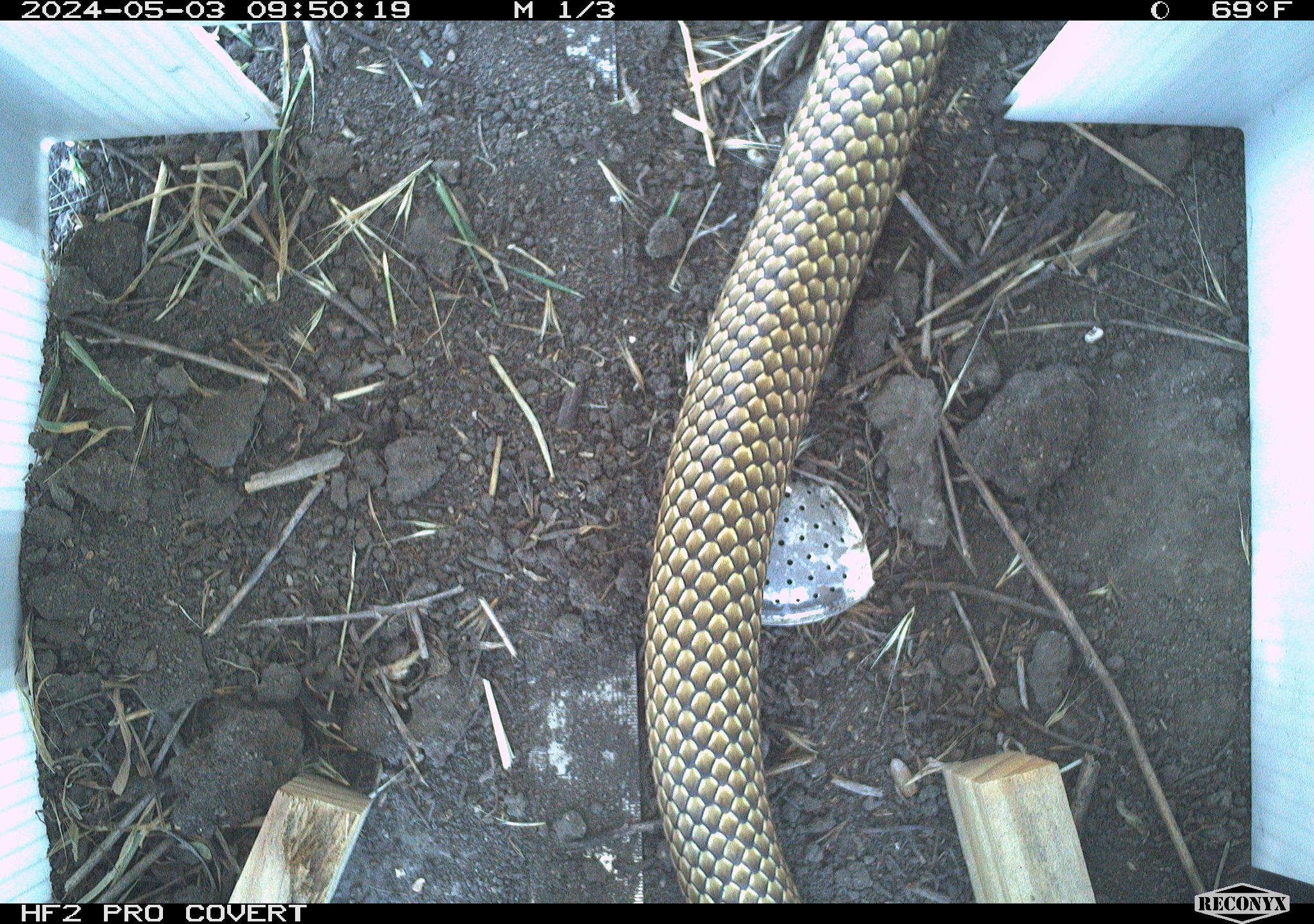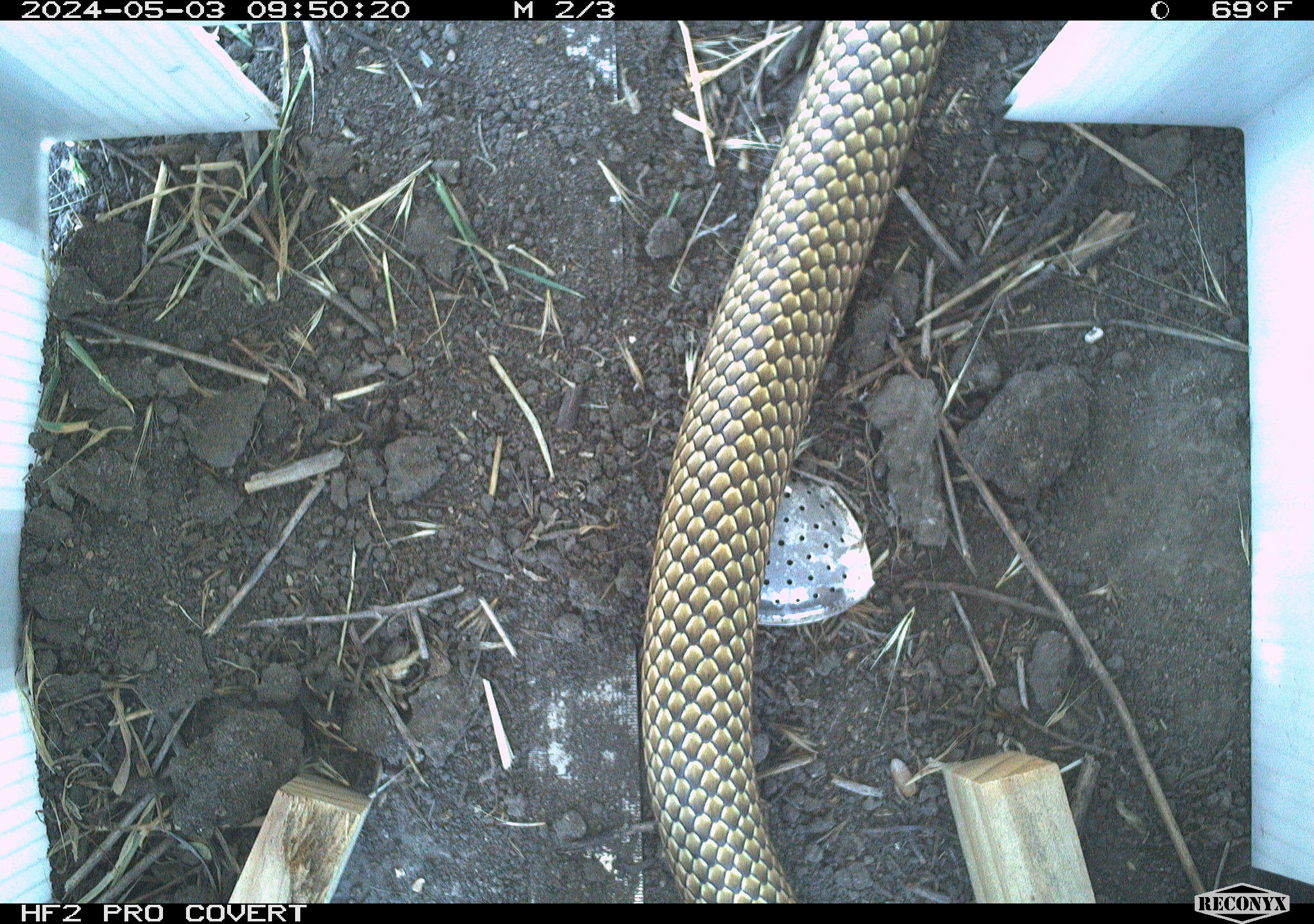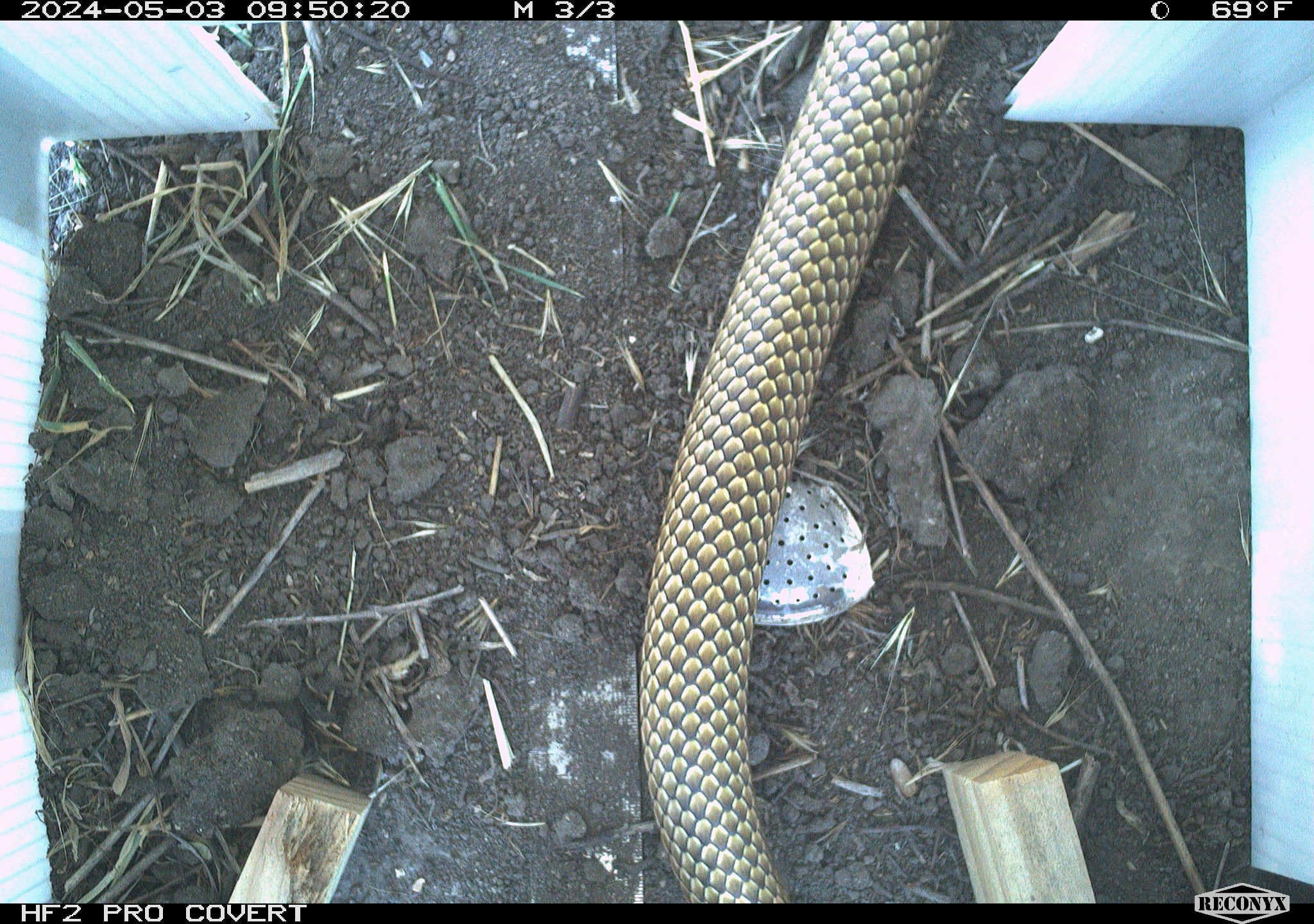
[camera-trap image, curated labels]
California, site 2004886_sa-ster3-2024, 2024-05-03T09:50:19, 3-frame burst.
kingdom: Animalia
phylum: Chordata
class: Reptilia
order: Squamata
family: Colubridae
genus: Masticophis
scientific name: Masticophis flagellum ruddocki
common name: san joaquin coachwhip